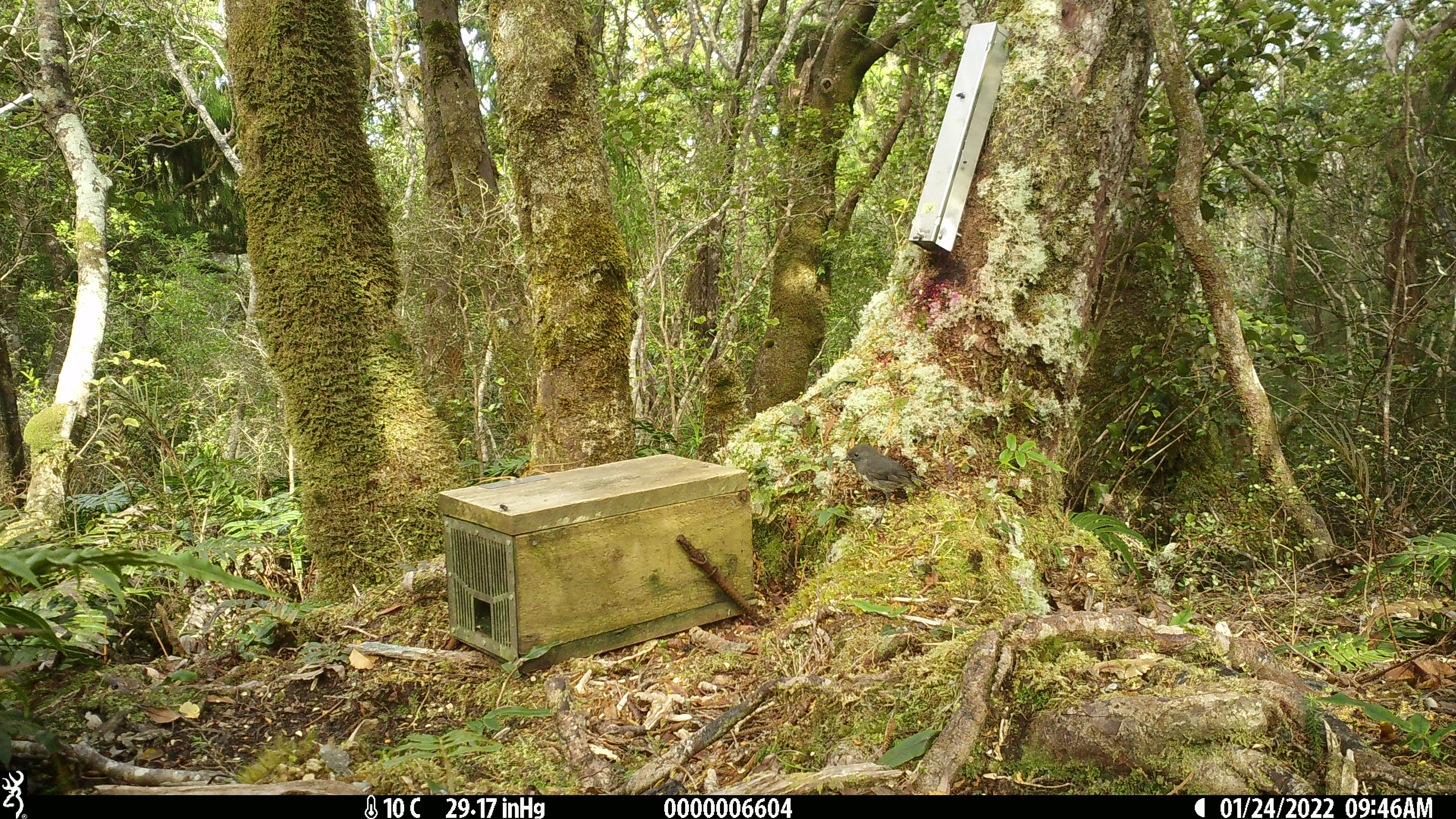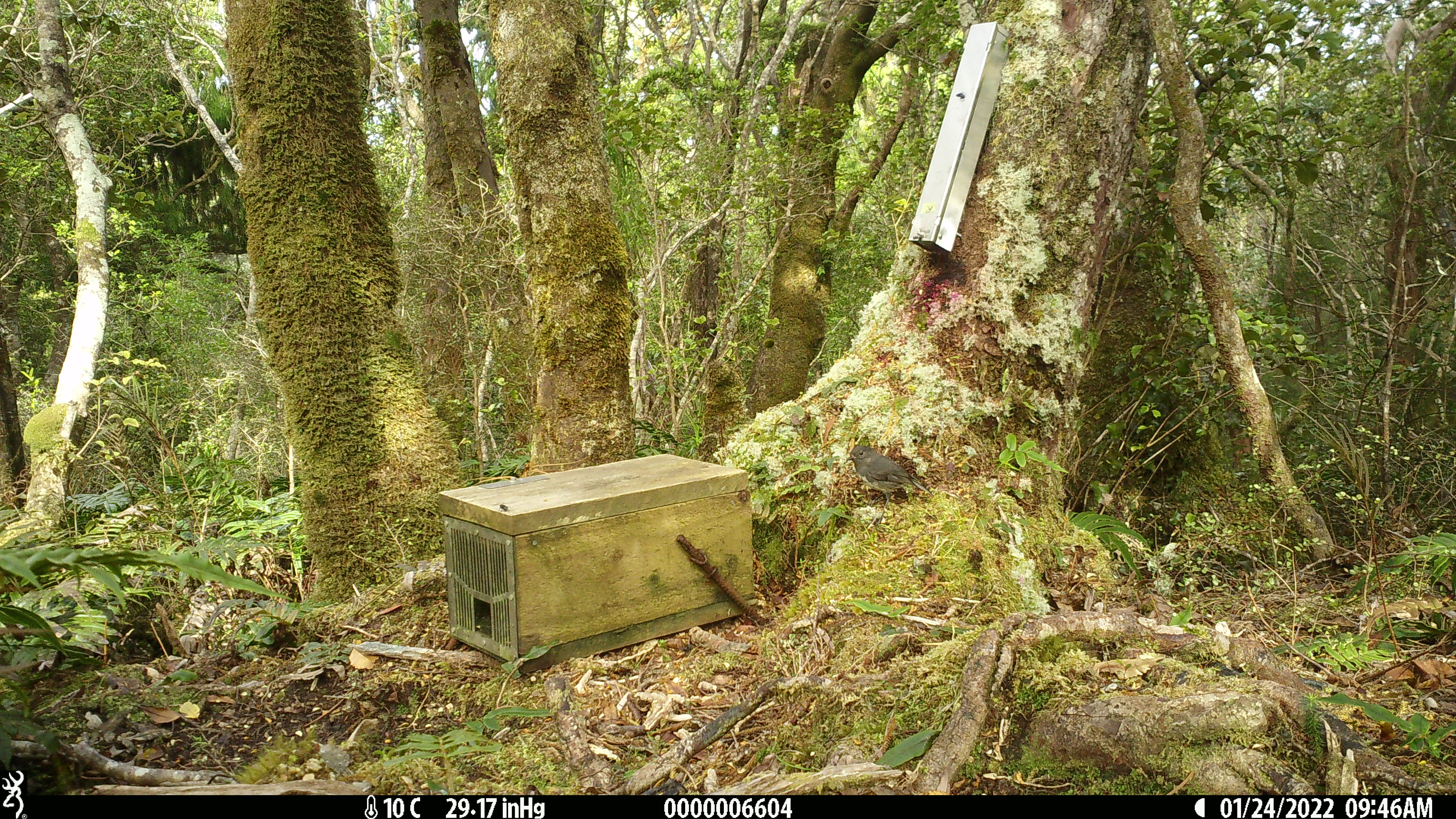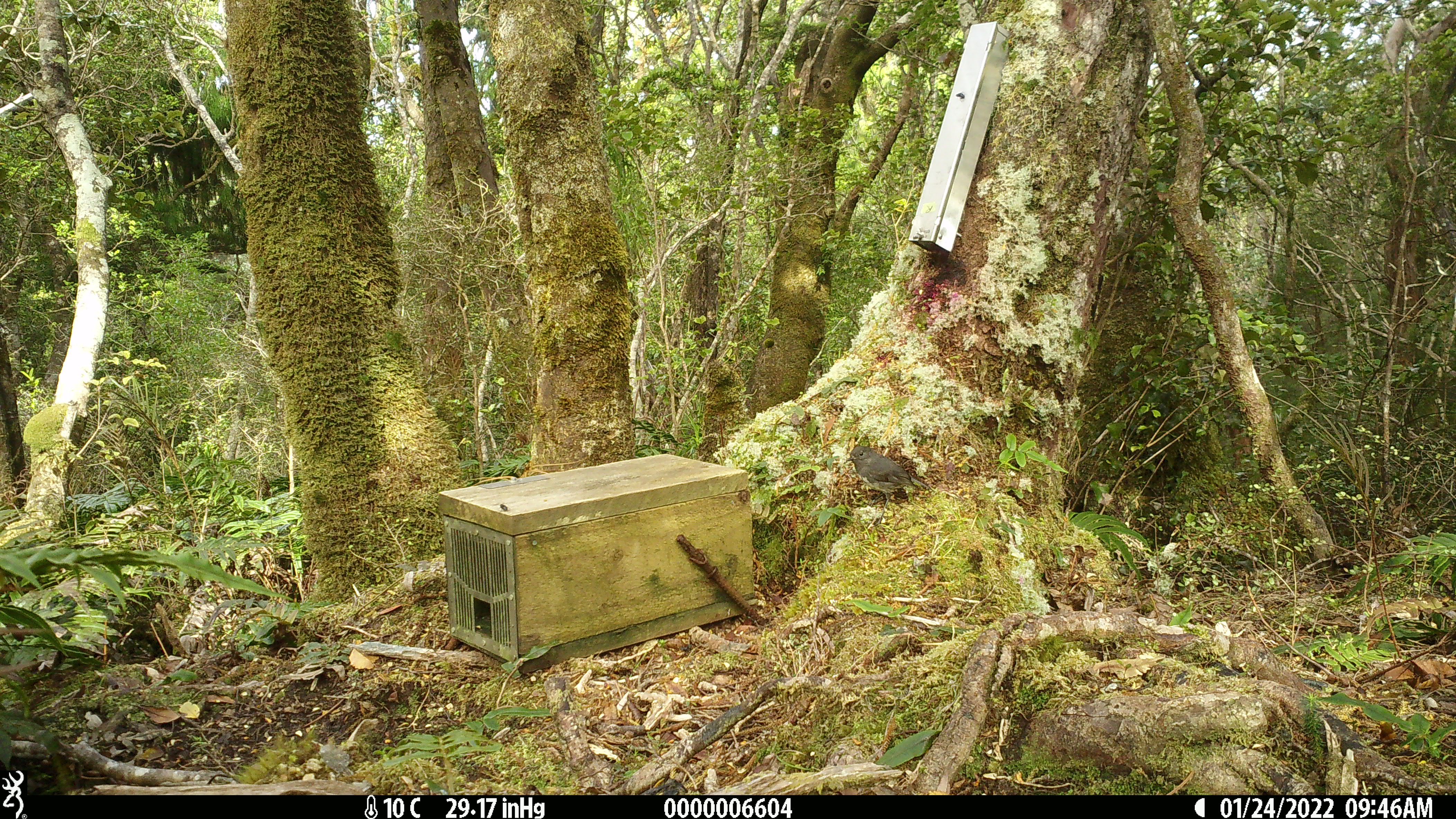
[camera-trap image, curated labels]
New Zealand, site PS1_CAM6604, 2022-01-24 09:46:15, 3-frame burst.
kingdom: Animalia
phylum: Chordata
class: Aves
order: Passeriformes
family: Petroicidae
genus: Petroica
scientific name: Petroica australis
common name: new zealand robin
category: robin